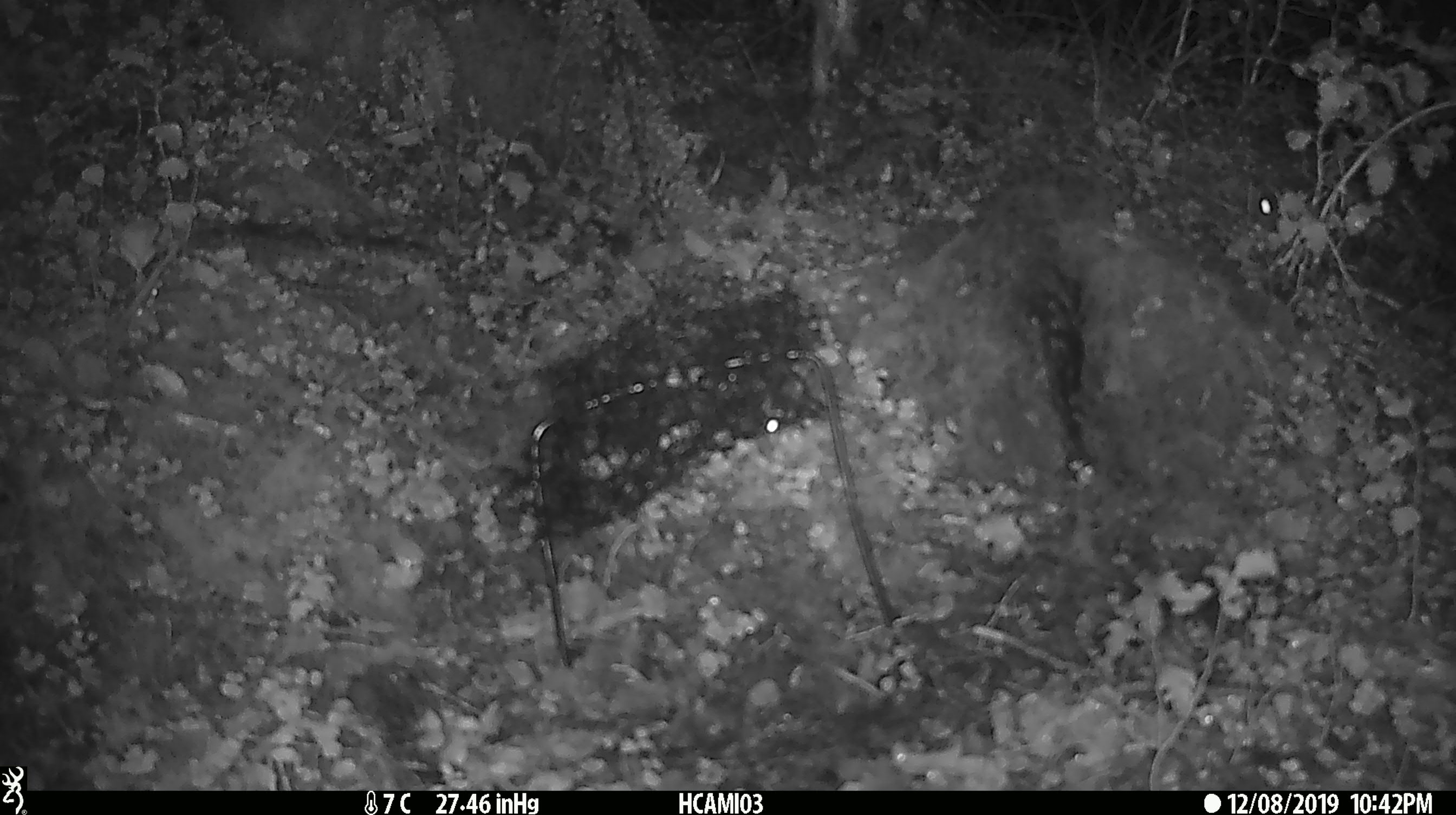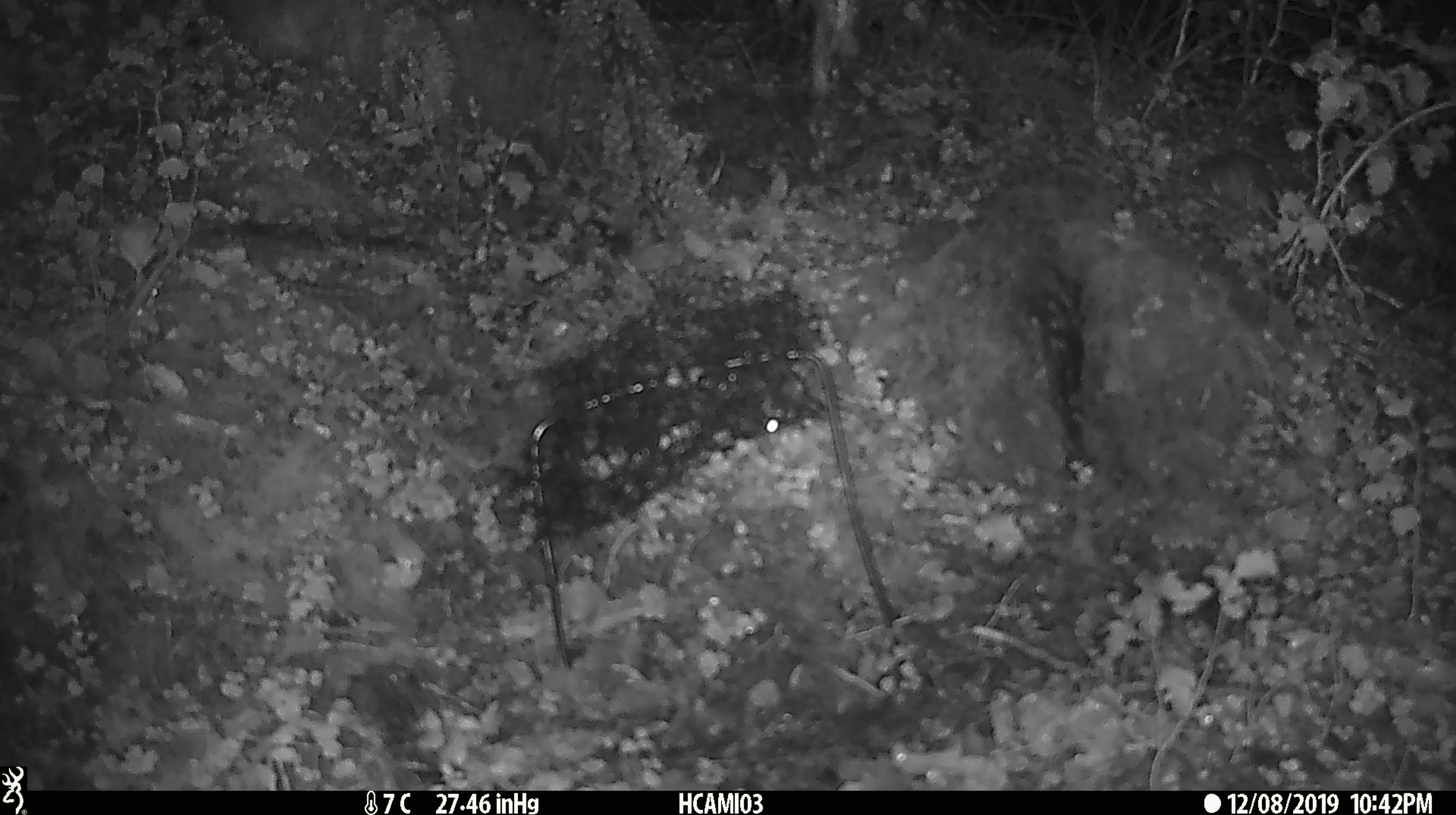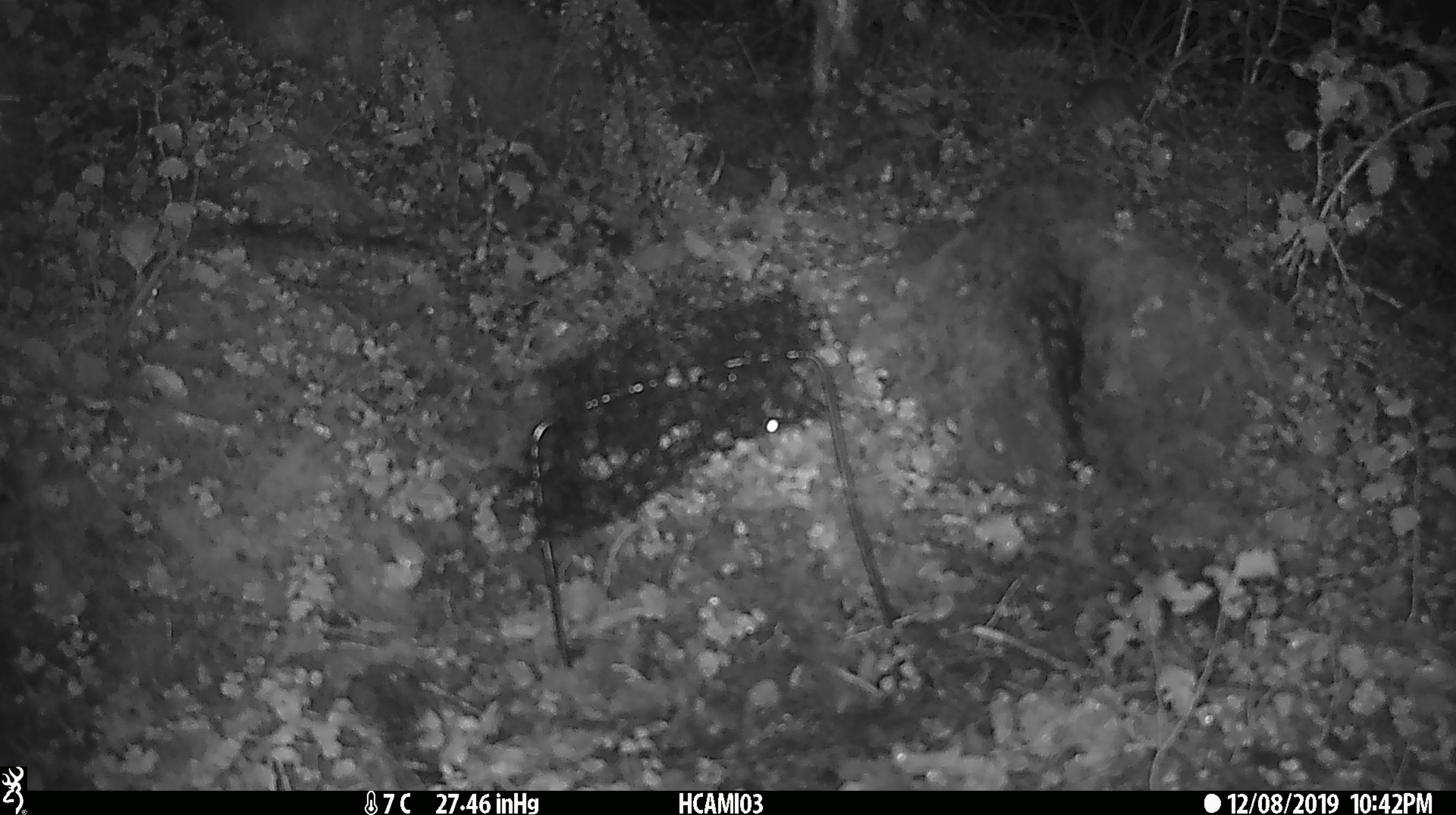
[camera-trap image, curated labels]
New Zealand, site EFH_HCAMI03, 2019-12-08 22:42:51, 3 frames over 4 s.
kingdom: Animalia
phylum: Chordata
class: Mammalia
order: Rodentia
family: Muridae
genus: Mus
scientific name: Mus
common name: mouse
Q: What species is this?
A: Mouse (Mus).